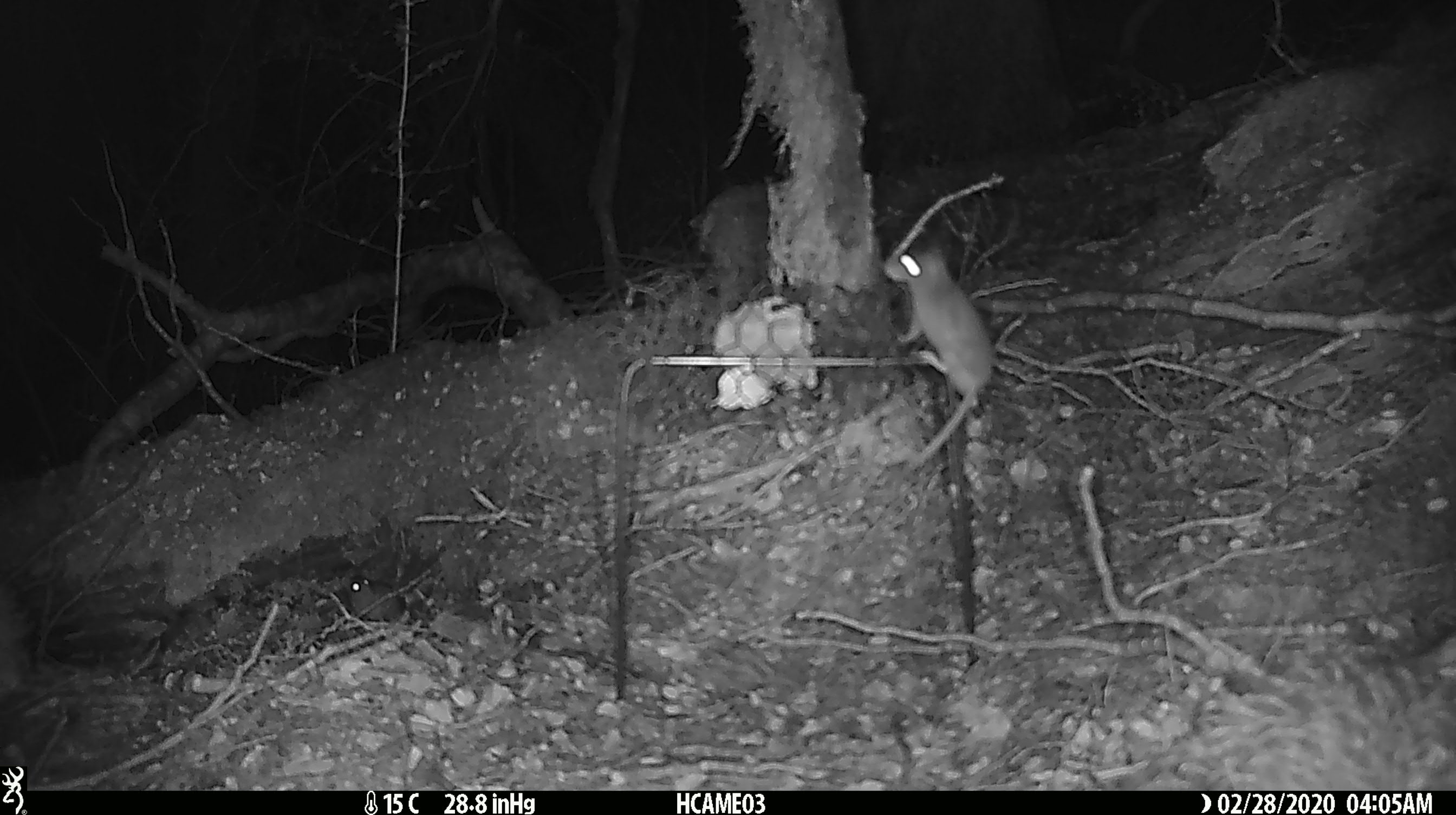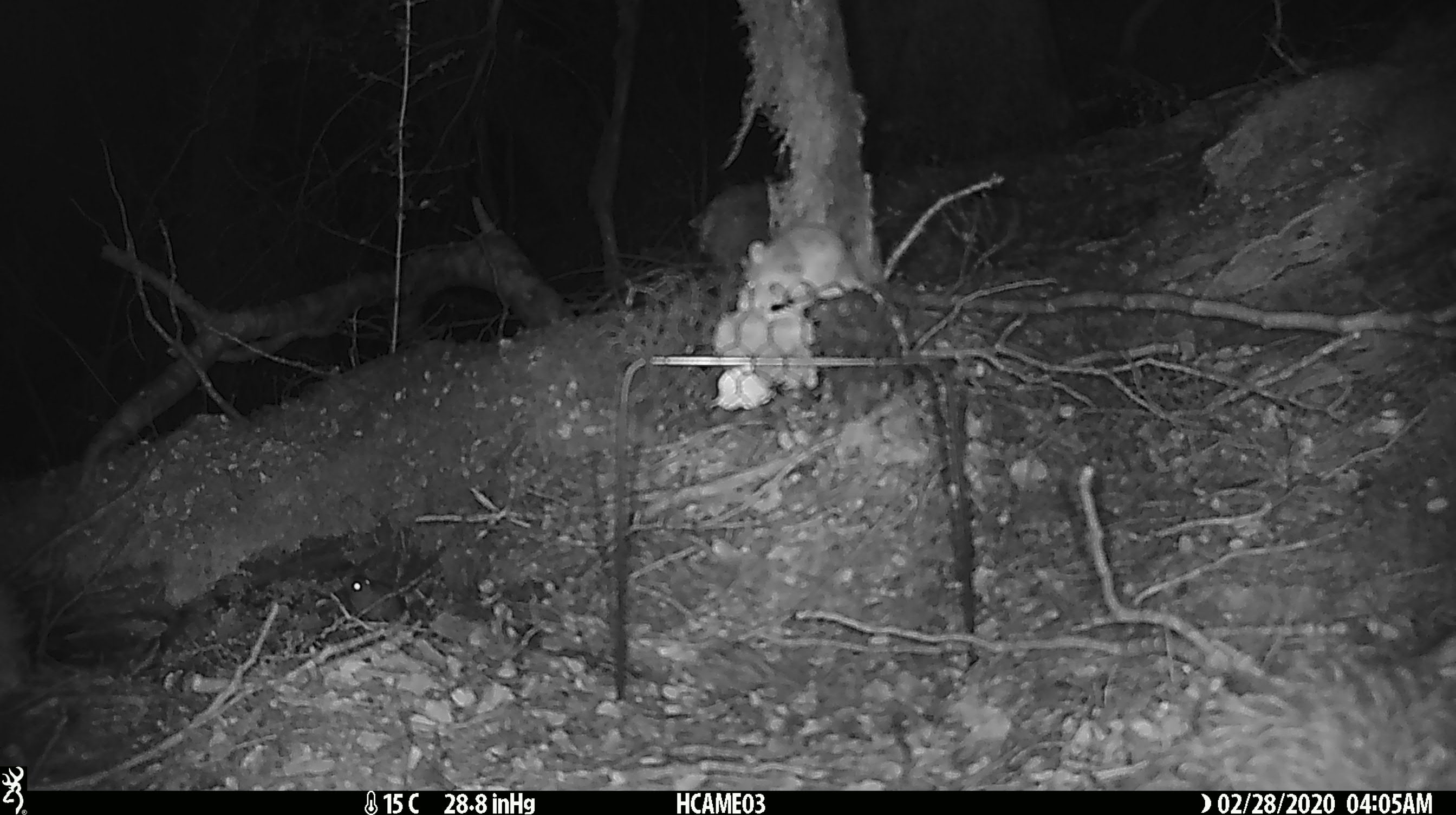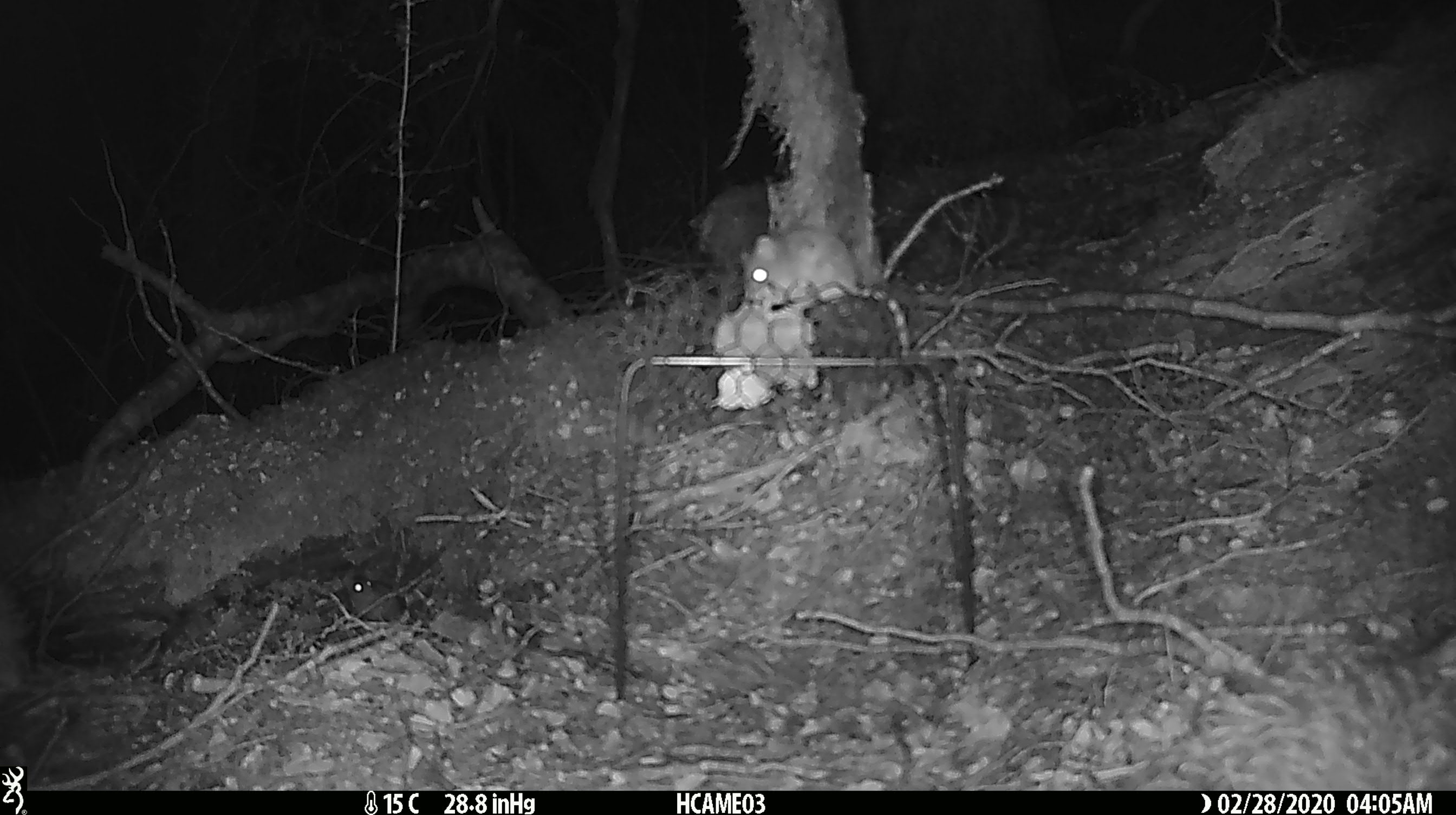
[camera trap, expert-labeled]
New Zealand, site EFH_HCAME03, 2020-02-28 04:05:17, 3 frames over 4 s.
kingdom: Animalia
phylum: Chordata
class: Mammalia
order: Rodentia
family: Muridae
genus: Mus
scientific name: Mus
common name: mouse